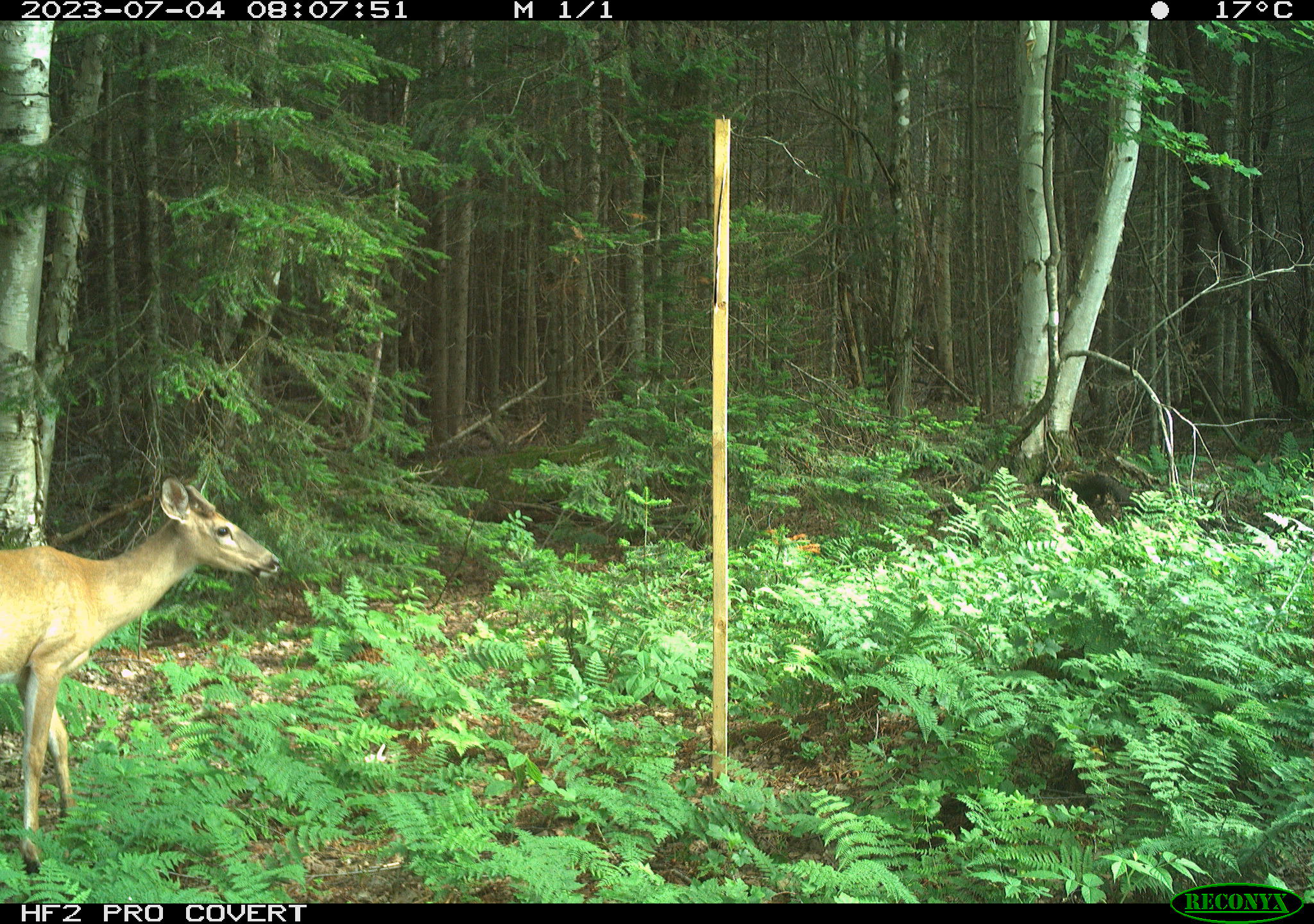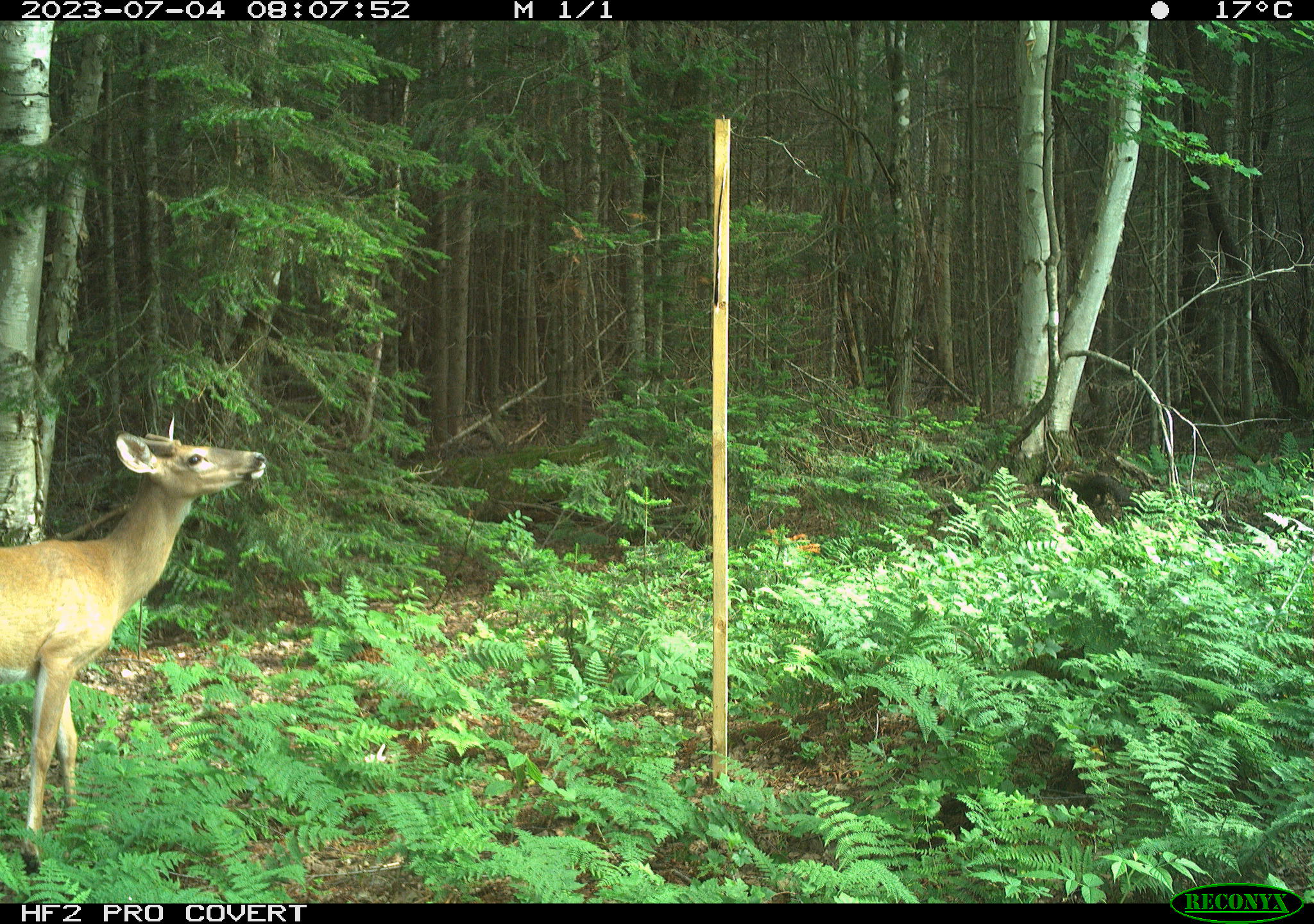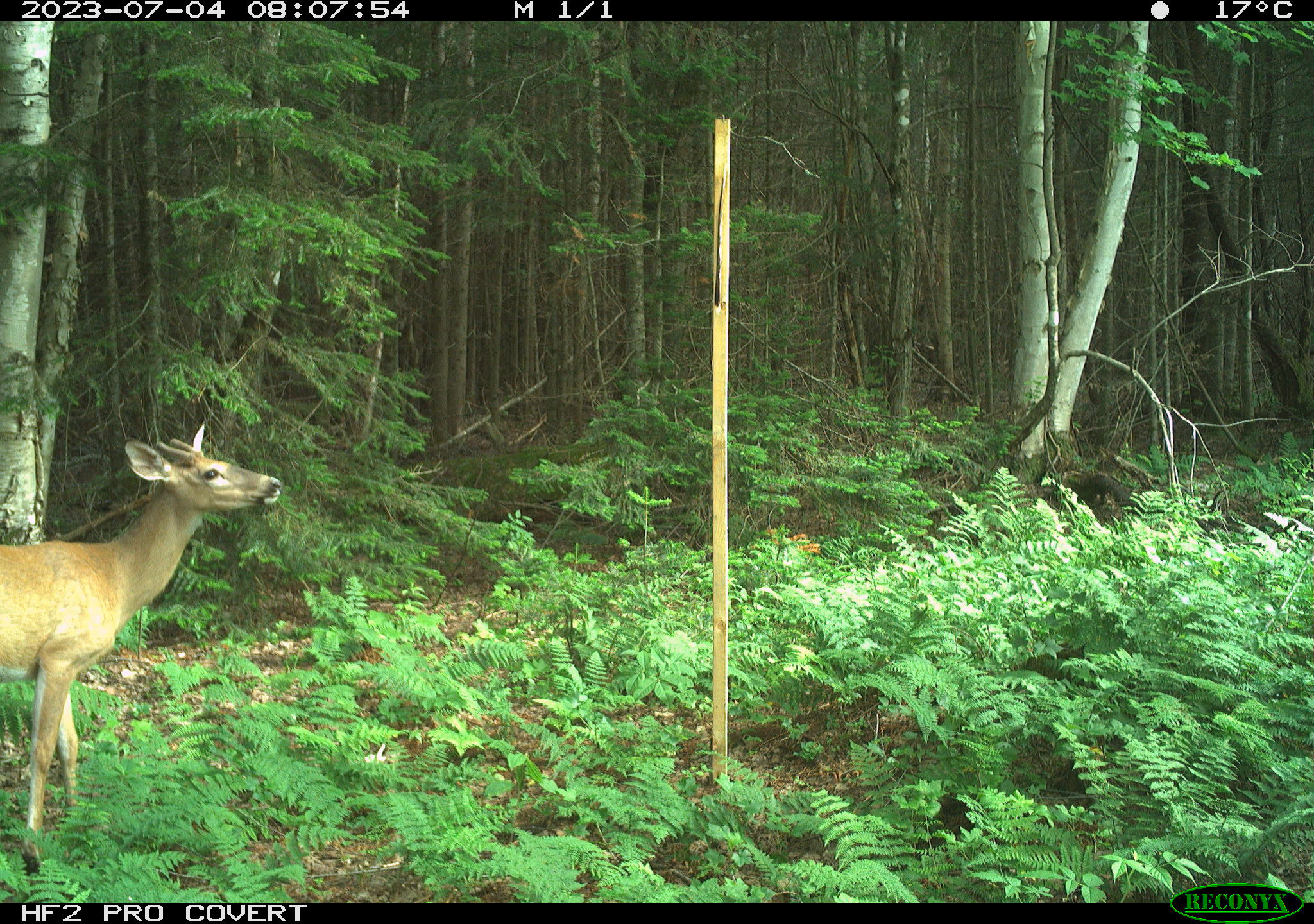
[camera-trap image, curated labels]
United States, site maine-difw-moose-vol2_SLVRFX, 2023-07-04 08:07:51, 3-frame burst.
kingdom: Animalia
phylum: Chordata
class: Mammalia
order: Artiodactyla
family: Cervidae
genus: Odocoileus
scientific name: Odocoileus virginianus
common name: white-tailed deer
White-tailed deer (Odocoileus virginianus).